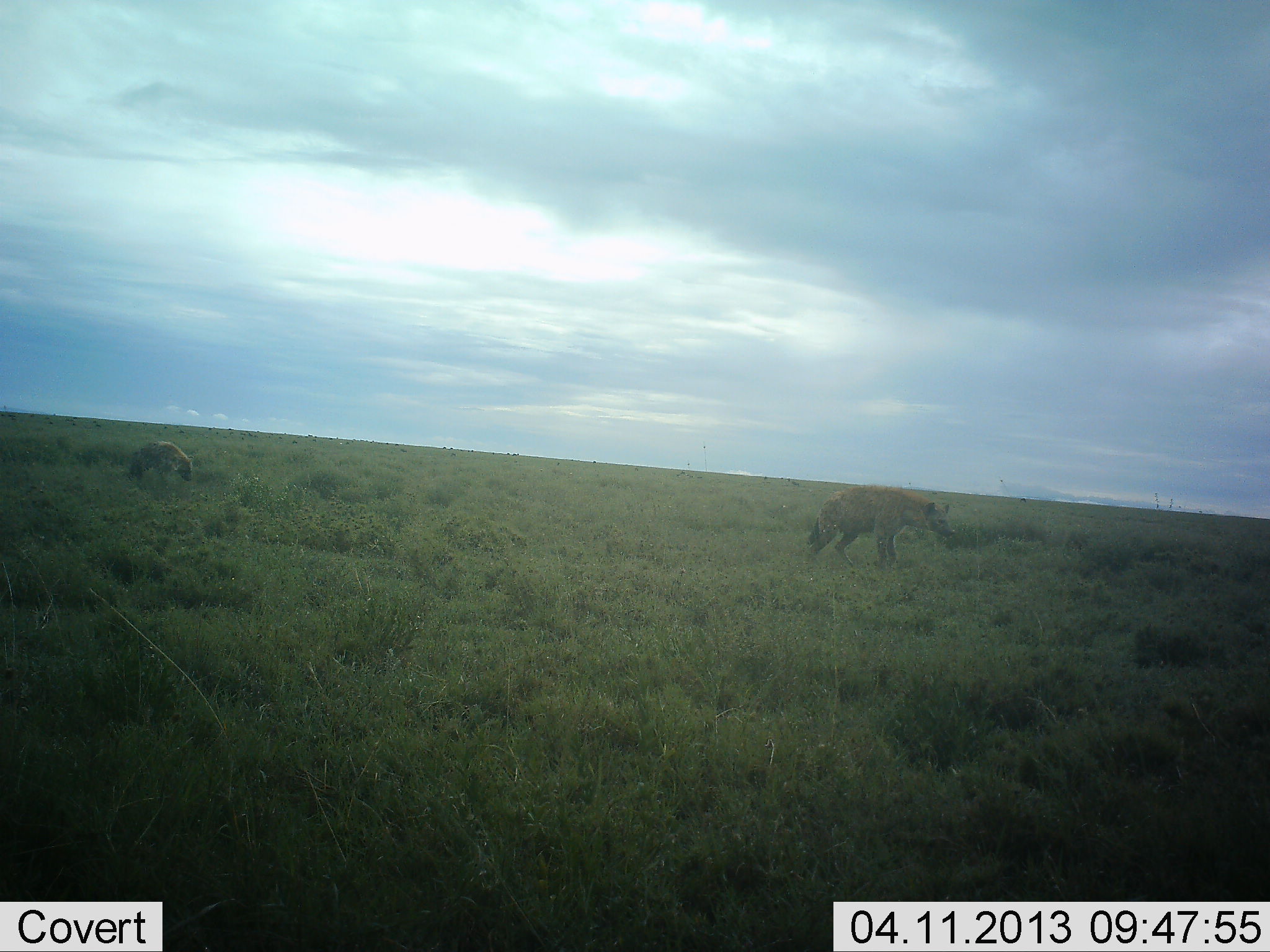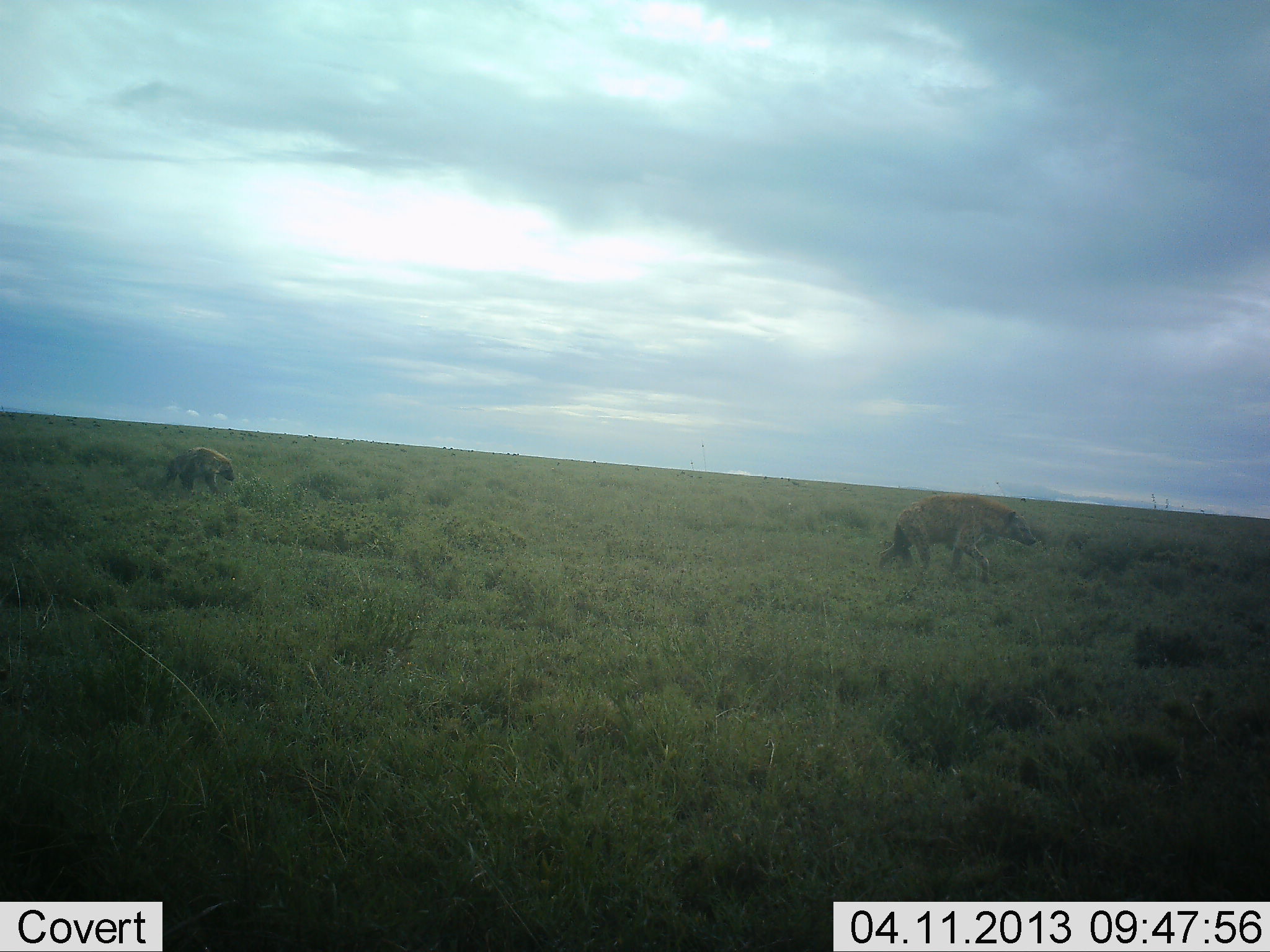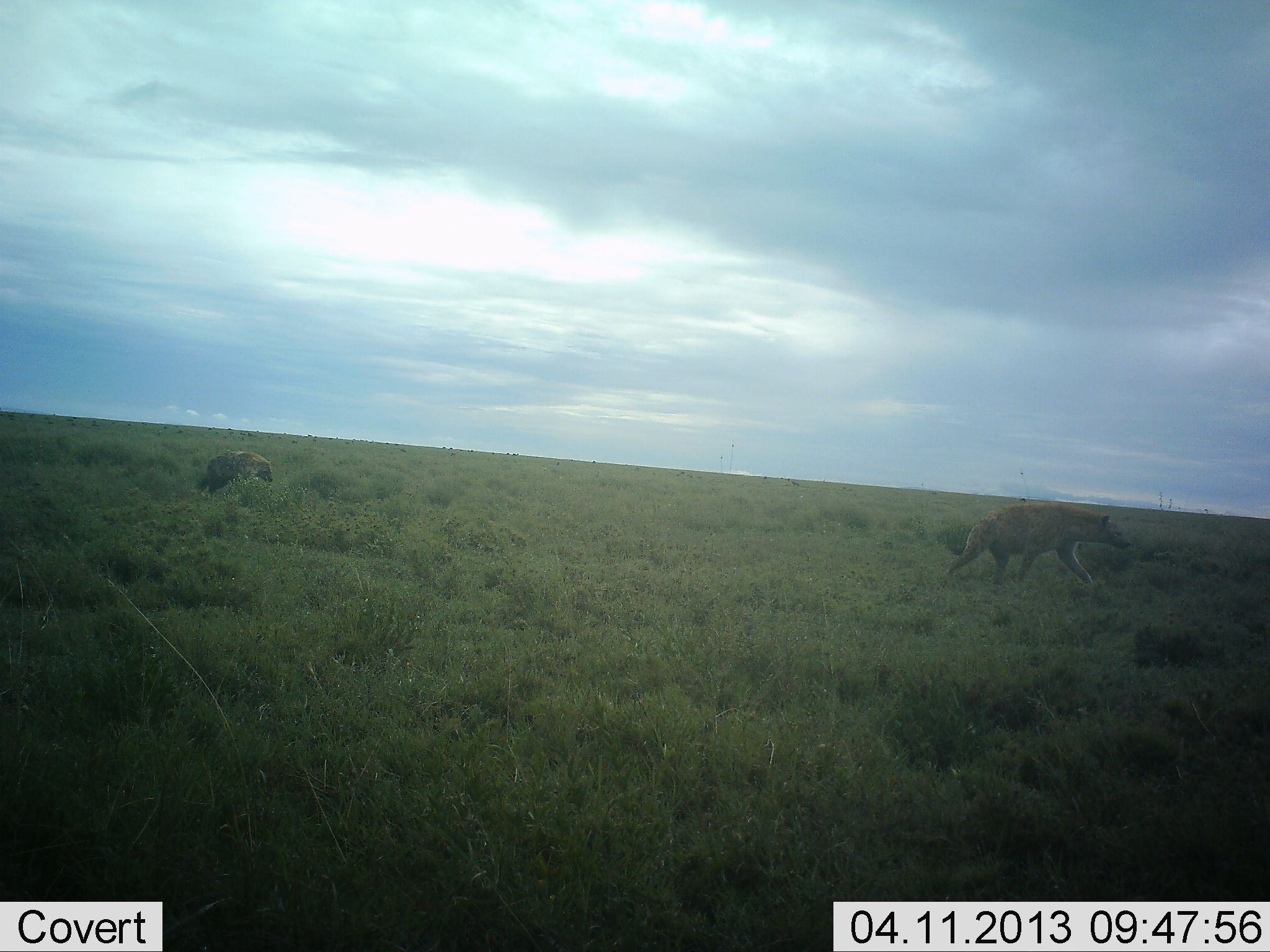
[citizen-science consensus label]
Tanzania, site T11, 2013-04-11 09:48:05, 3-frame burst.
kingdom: Animalia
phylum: Chordata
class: Mammalia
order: Carnivora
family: Hyaenidae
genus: Crocuta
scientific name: Crocuta crocuta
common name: spotted hyena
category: hyenaspotted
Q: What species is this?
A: Hyenaspotted (spotted hyena) (Crocuta crocuta).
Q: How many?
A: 2.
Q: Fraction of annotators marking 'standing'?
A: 6%.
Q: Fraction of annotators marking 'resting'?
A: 0%.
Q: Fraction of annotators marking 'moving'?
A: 100%.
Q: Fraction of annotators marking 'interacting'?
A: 0%.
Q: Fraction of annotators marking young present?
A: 0%.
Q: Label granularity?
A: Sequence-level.